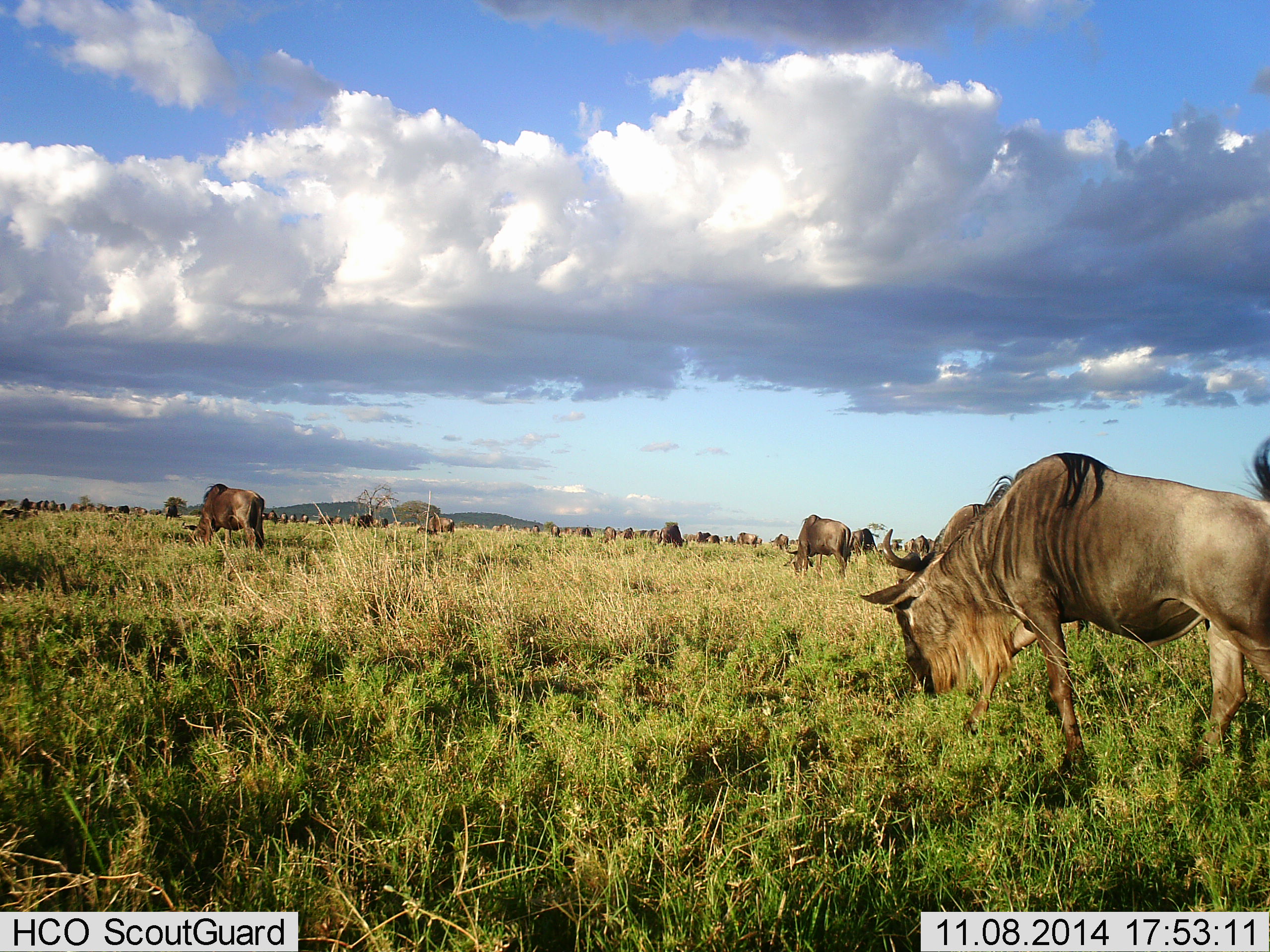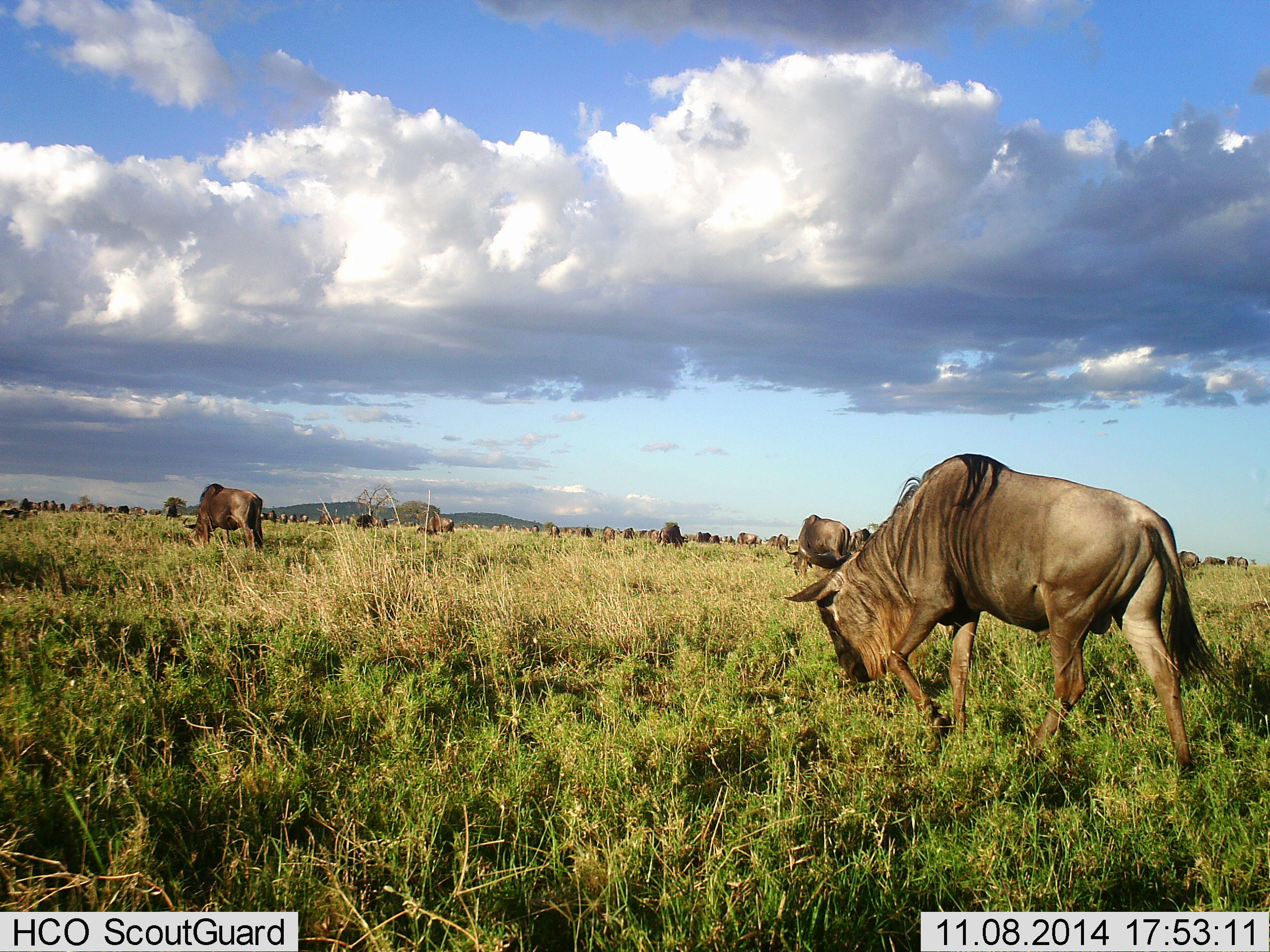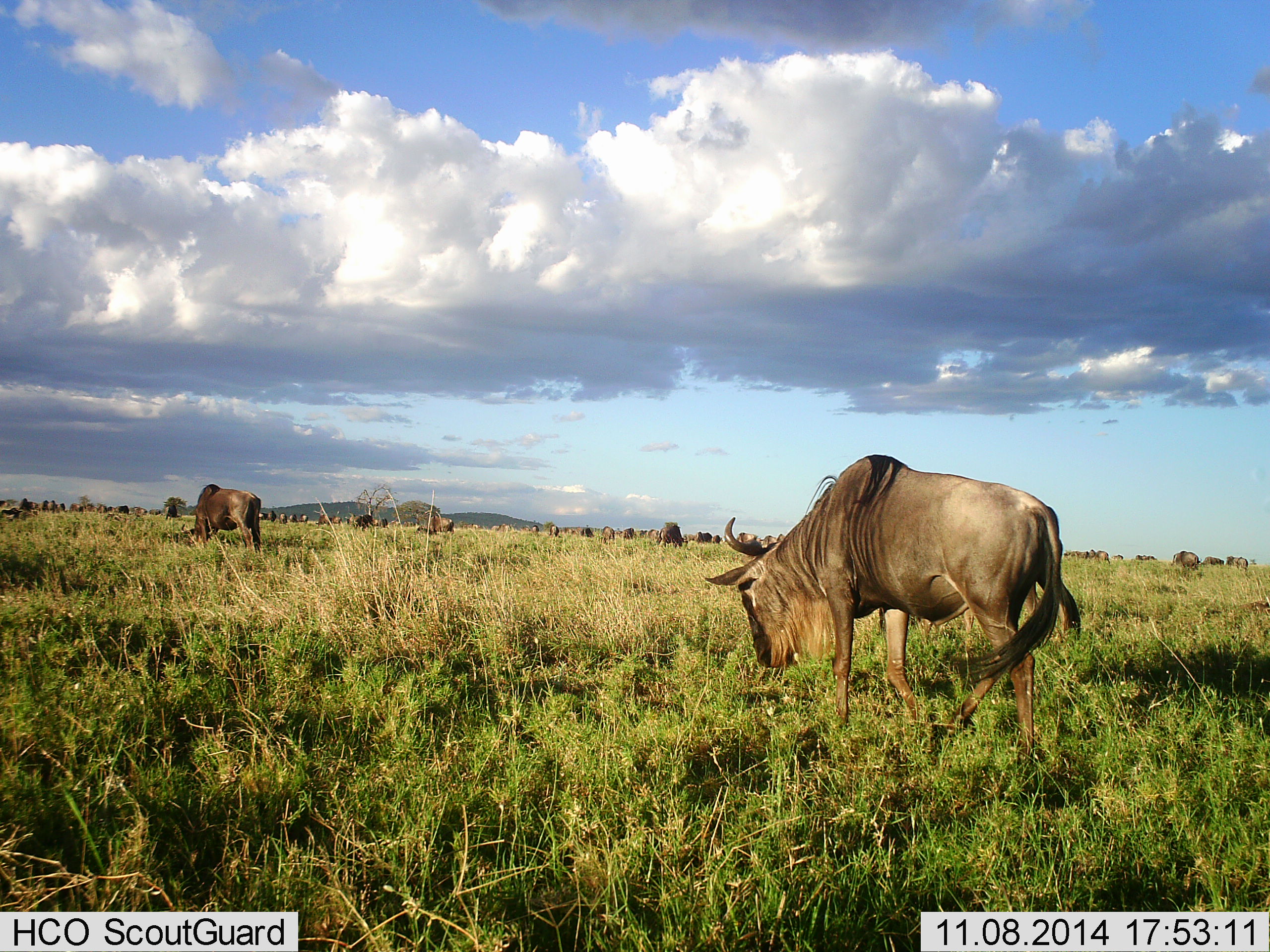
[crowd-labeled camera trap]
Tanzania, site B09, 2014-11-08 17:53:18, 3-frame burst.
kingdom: Animalia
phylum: Chordata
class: Mammalia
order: Artiodactyla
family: Bovidae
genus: Connochaetes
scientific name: Connochaetes taurinus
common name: blue wildebeest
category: wildebeest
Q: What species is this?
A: Wildebeest (blue wildebeest) (Connochaetes taurinus).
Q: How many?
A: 11-50.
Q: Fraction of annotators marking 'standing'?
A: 60%.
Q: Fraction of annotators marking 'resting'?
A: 0%.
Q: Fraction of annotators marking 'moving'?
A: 80%.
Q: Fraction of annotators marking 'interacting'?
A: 0%.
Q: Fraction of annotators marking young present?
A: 0%.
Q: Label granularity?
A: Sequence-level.